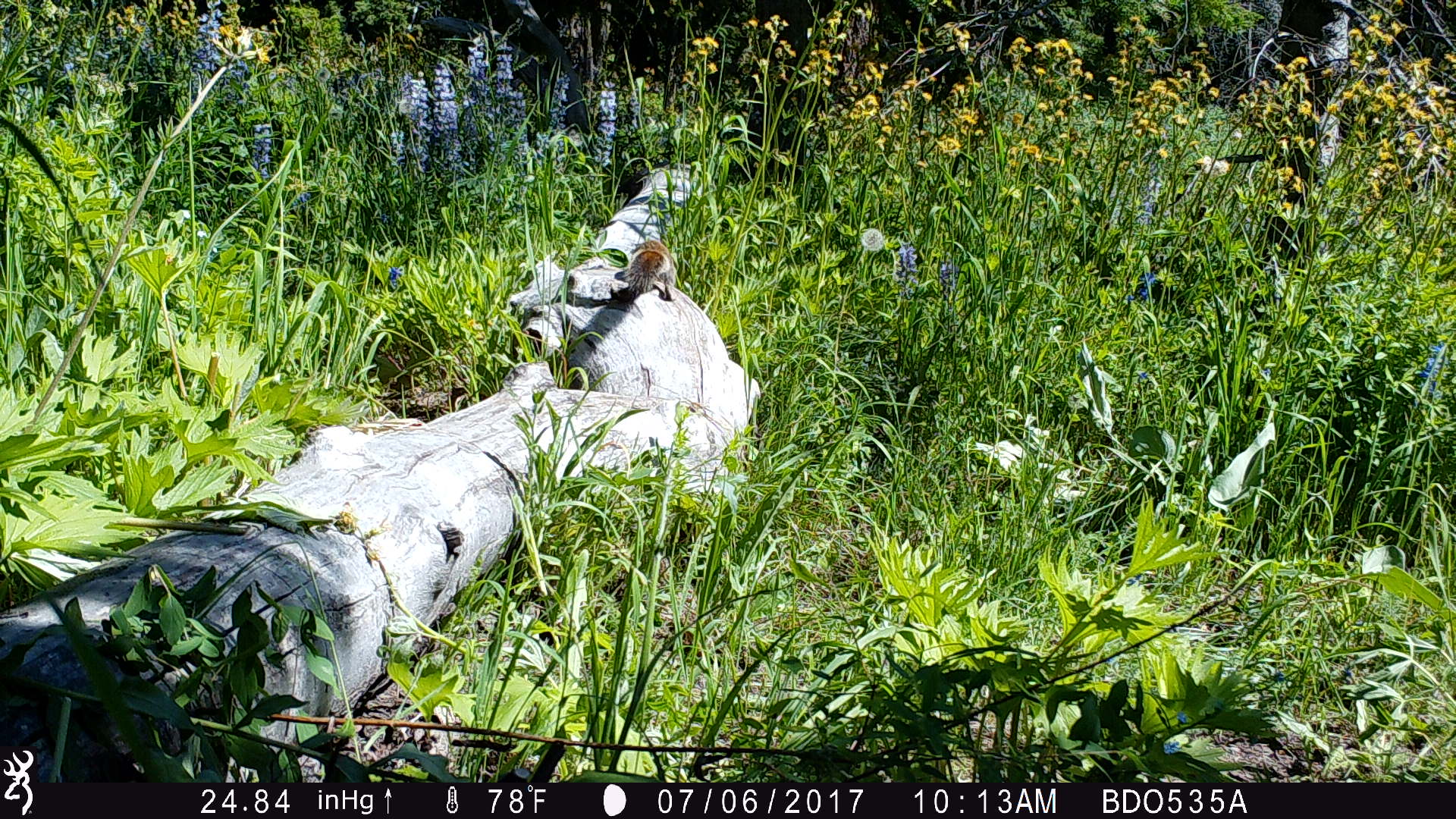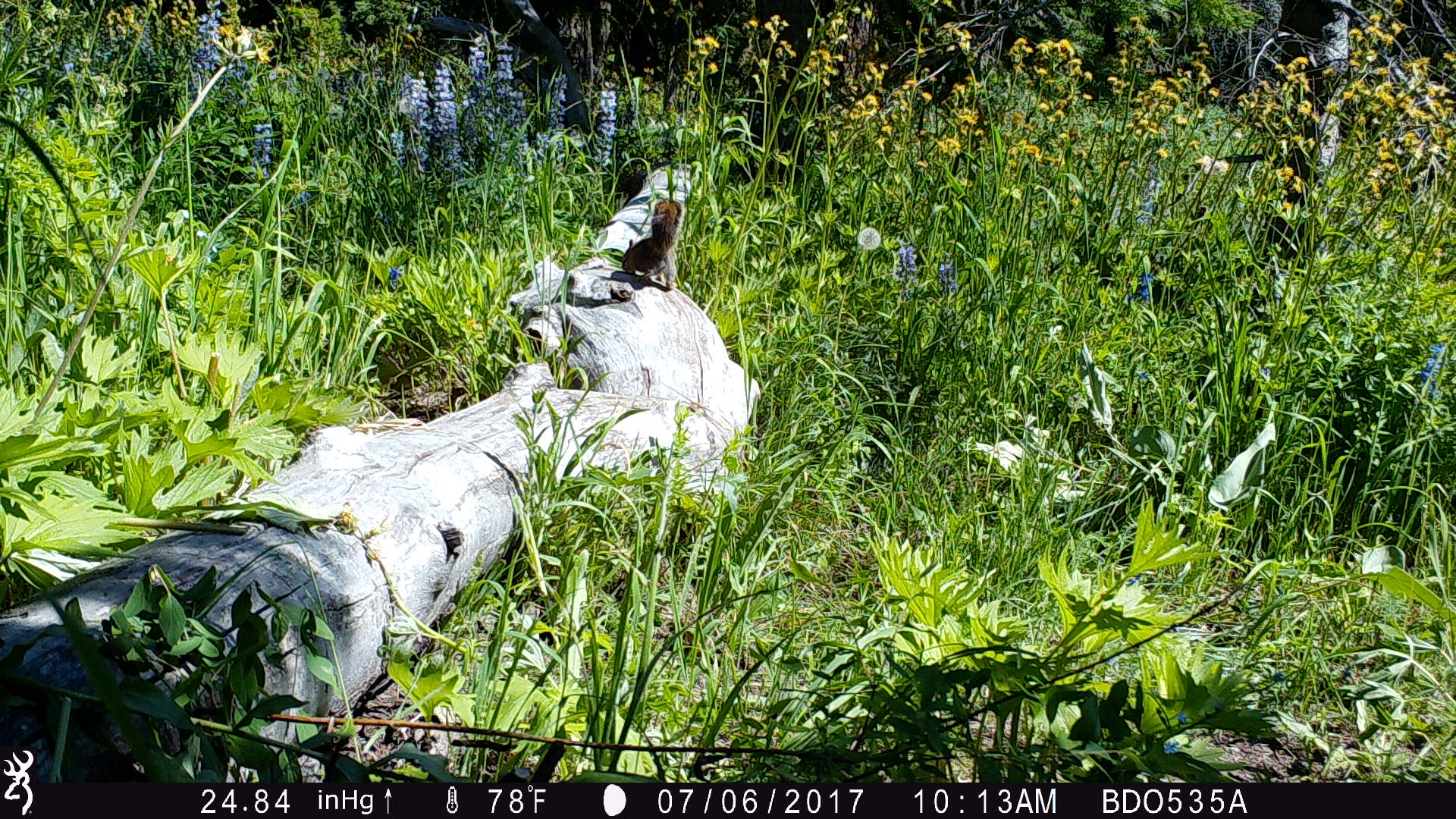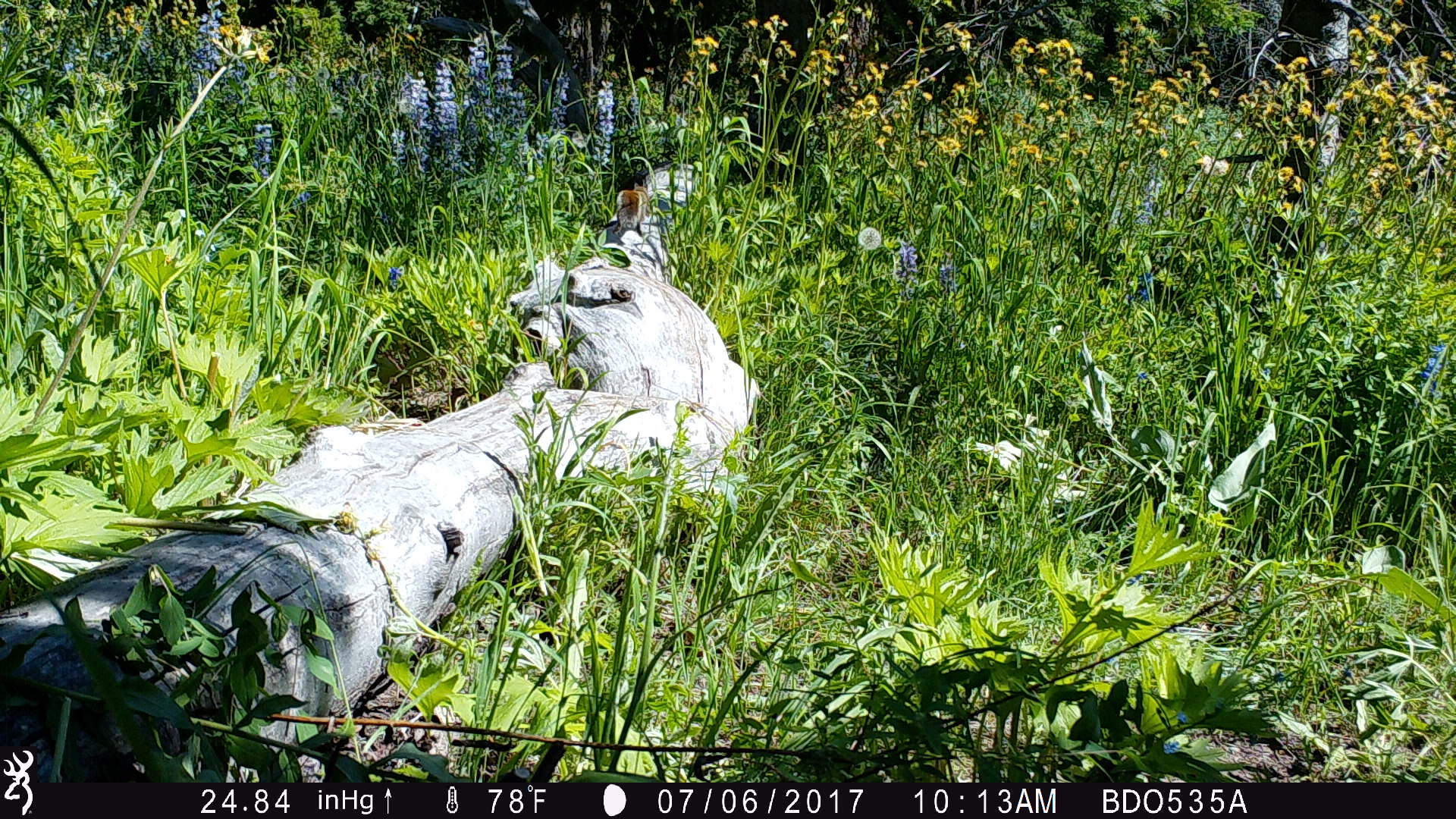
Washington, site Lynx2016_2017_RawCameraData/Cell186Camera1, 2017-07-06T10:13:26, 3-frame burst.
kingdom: Animalia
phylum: Chordata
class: Mammalia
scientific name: Mammalia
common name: small mammal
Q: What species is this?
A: Small mammal (Mammalia).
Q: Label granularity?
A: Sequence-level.